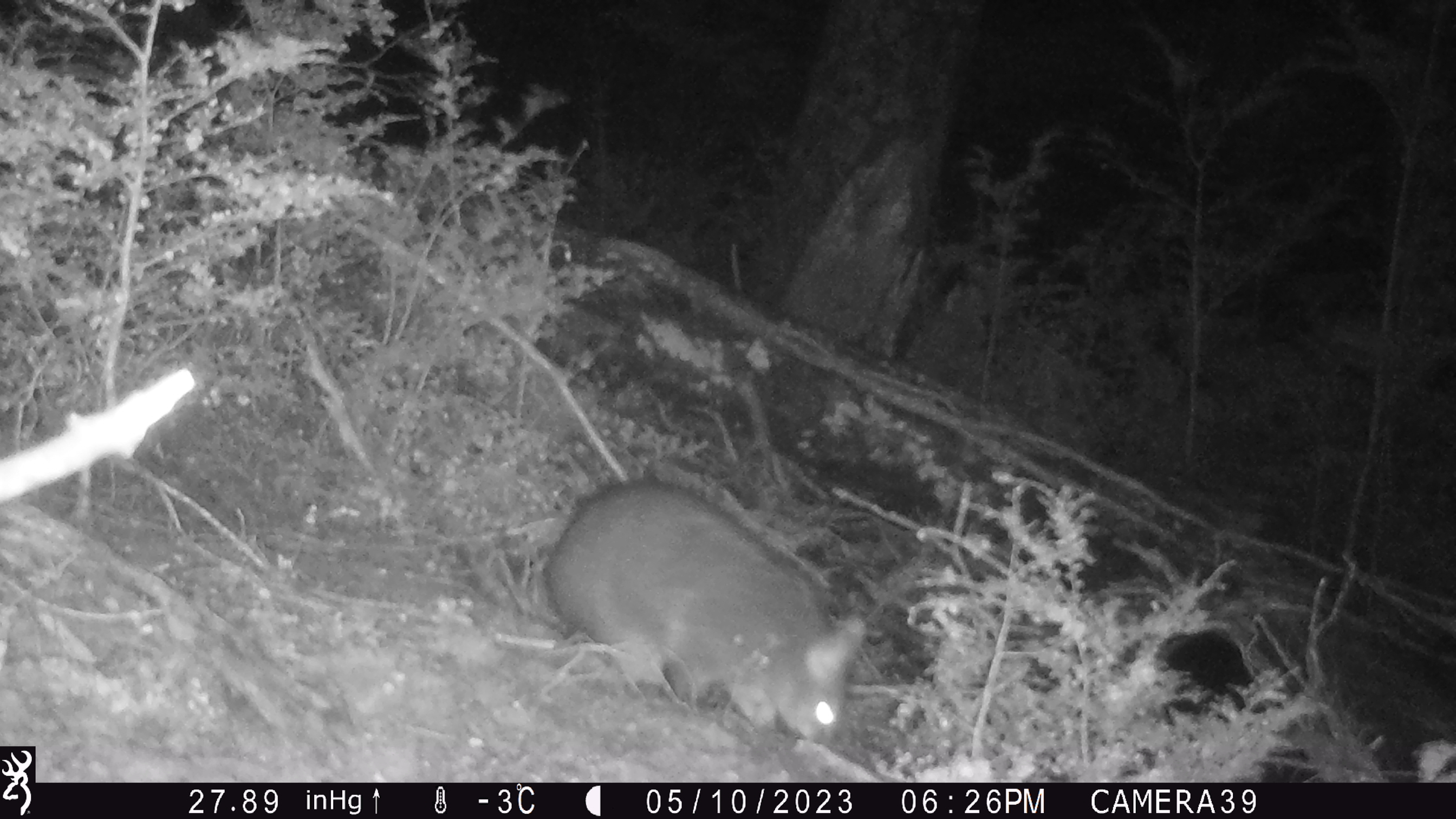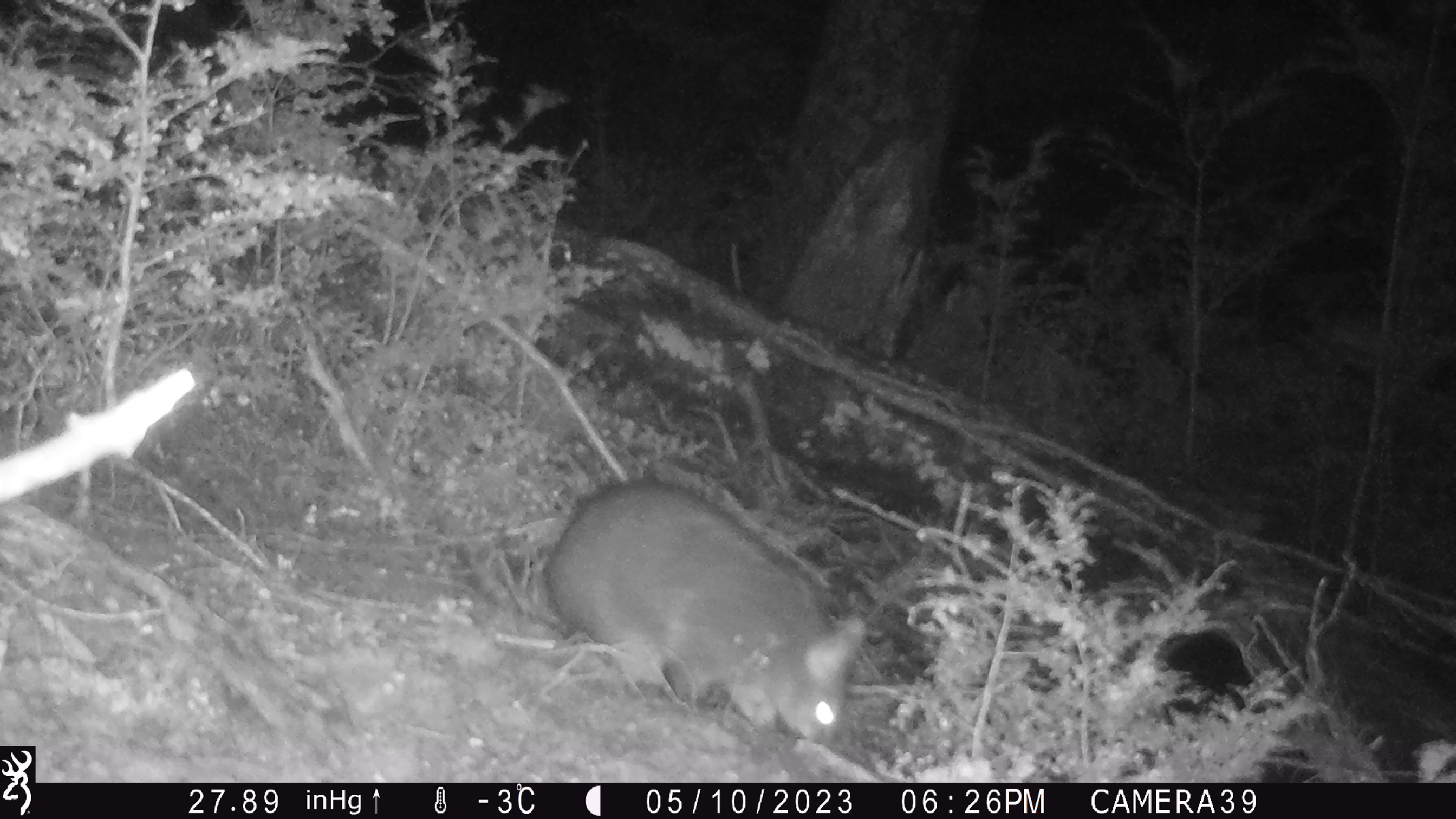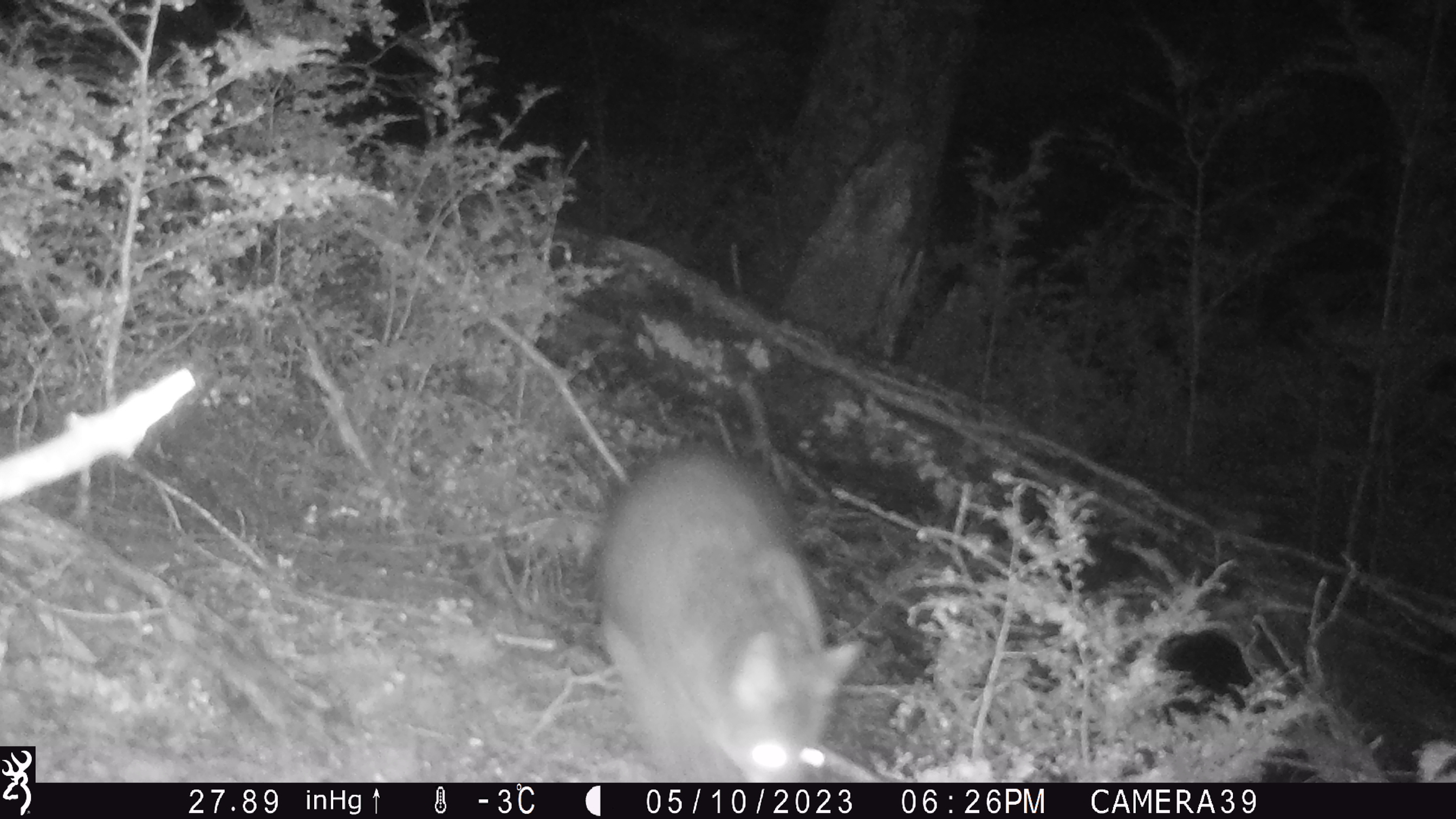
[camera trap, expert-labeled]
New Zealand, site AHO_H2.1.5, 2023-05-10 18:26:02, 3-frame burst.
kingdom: Animalia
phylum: Chordata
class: Mammalia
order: Diprotodontia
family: Phalangeridae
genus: Trichosurus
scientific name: Trichosurus vulpecula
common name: common brushtail possum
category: possum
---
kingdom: Animalia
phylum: Chordata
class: Mammalia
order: Carnivora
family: Mustelidae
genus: Mustela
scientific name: Mustela erminea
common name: stoat